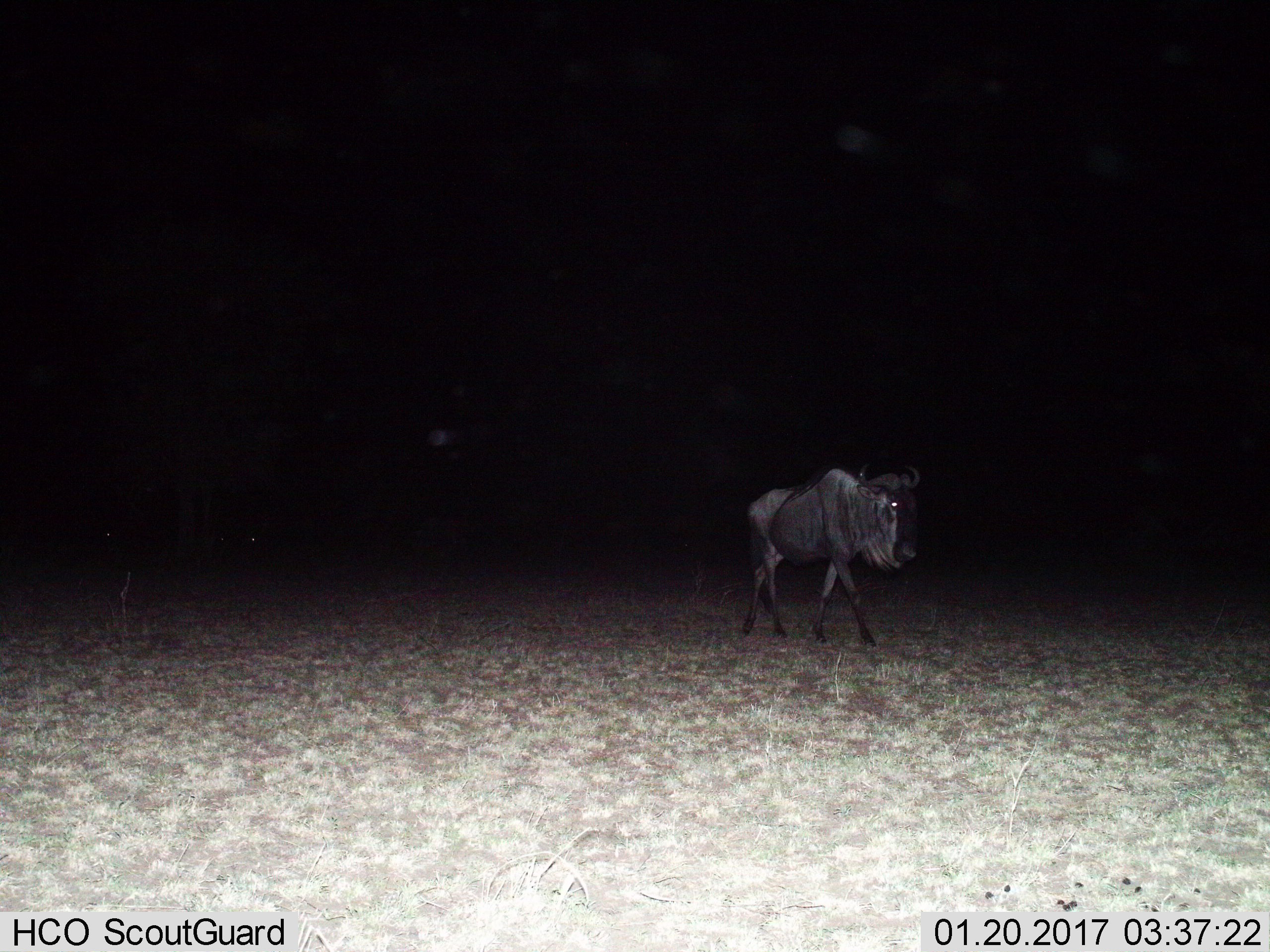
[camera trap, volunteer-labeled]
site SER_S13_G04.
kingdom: Animalia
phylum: Chordata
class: Mammalia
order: Artiodactyla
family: Bovidae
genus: Connochaetes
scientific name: Connochaetes taurinus taurinus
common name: blue wildebeest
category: wildebeestblue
Wildebeestblue (blue wildebeest) (Connochaetes taurinus taurinus), count 1. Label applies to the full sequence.